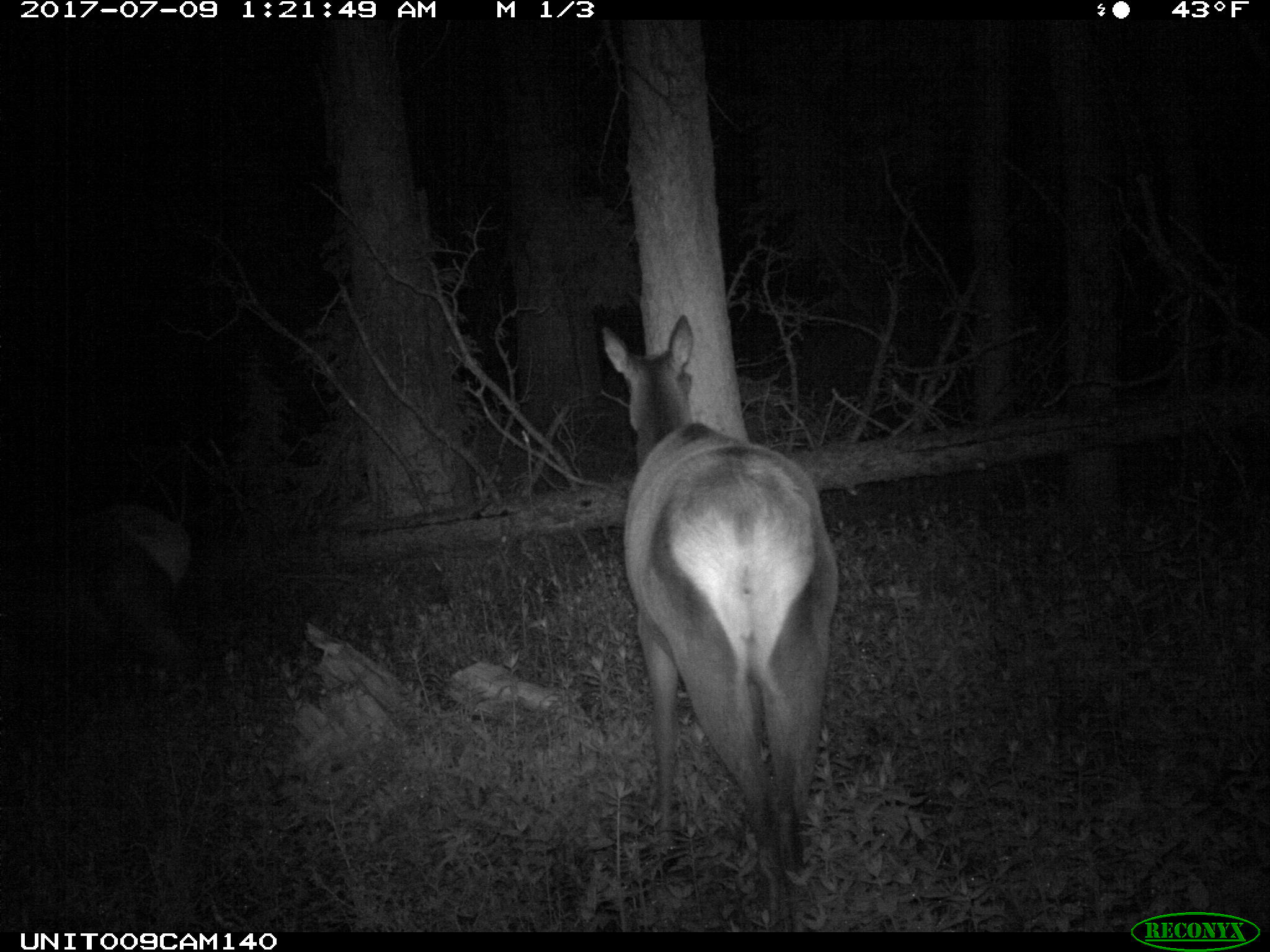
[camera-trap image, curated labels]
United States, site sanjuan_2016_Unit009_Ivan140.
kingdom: Animalia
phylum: Chordata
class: Mammalia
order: Artiodactyla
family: Cervidae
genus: Cervus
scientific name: Cervus elaphus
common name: red deer